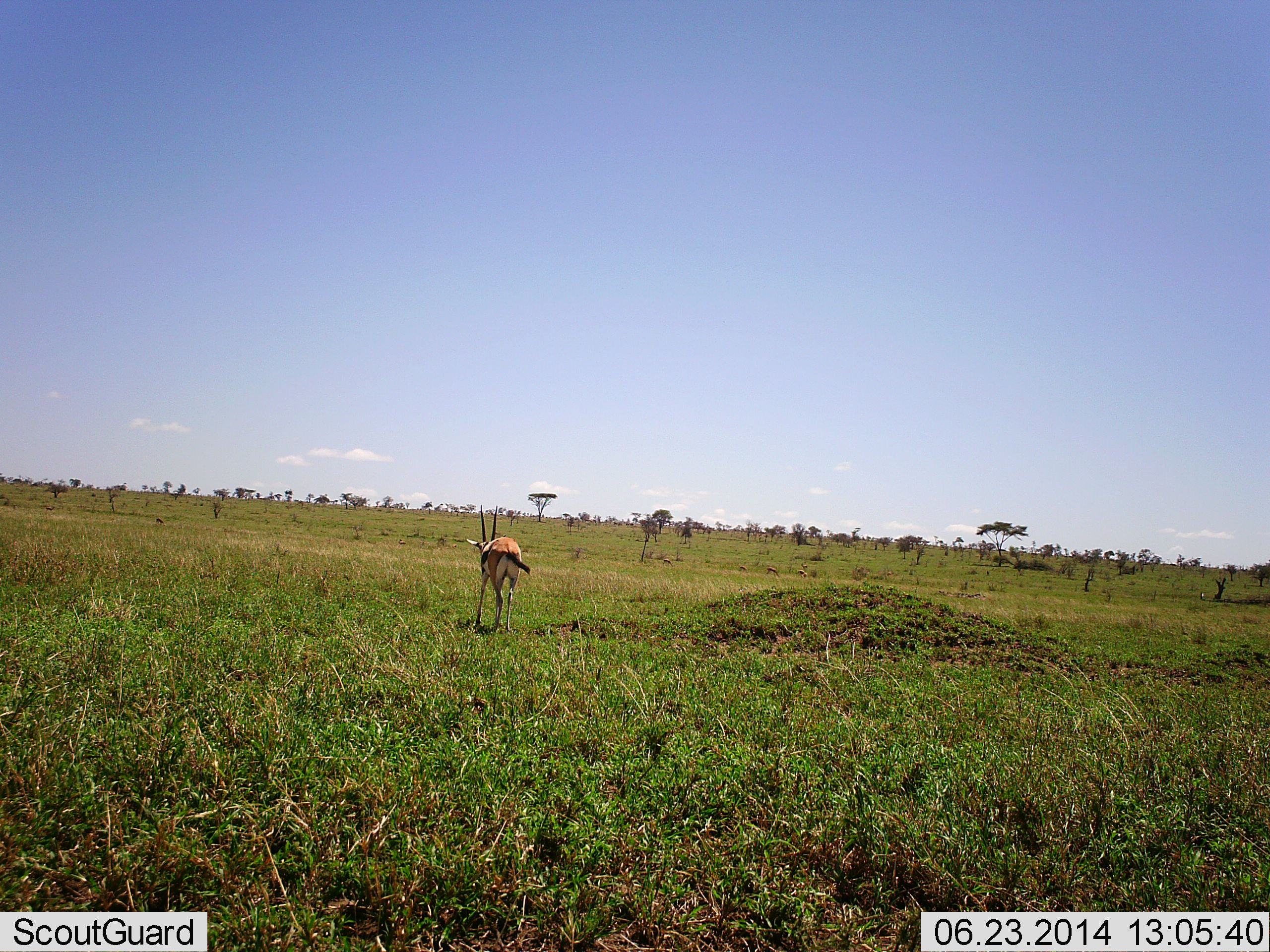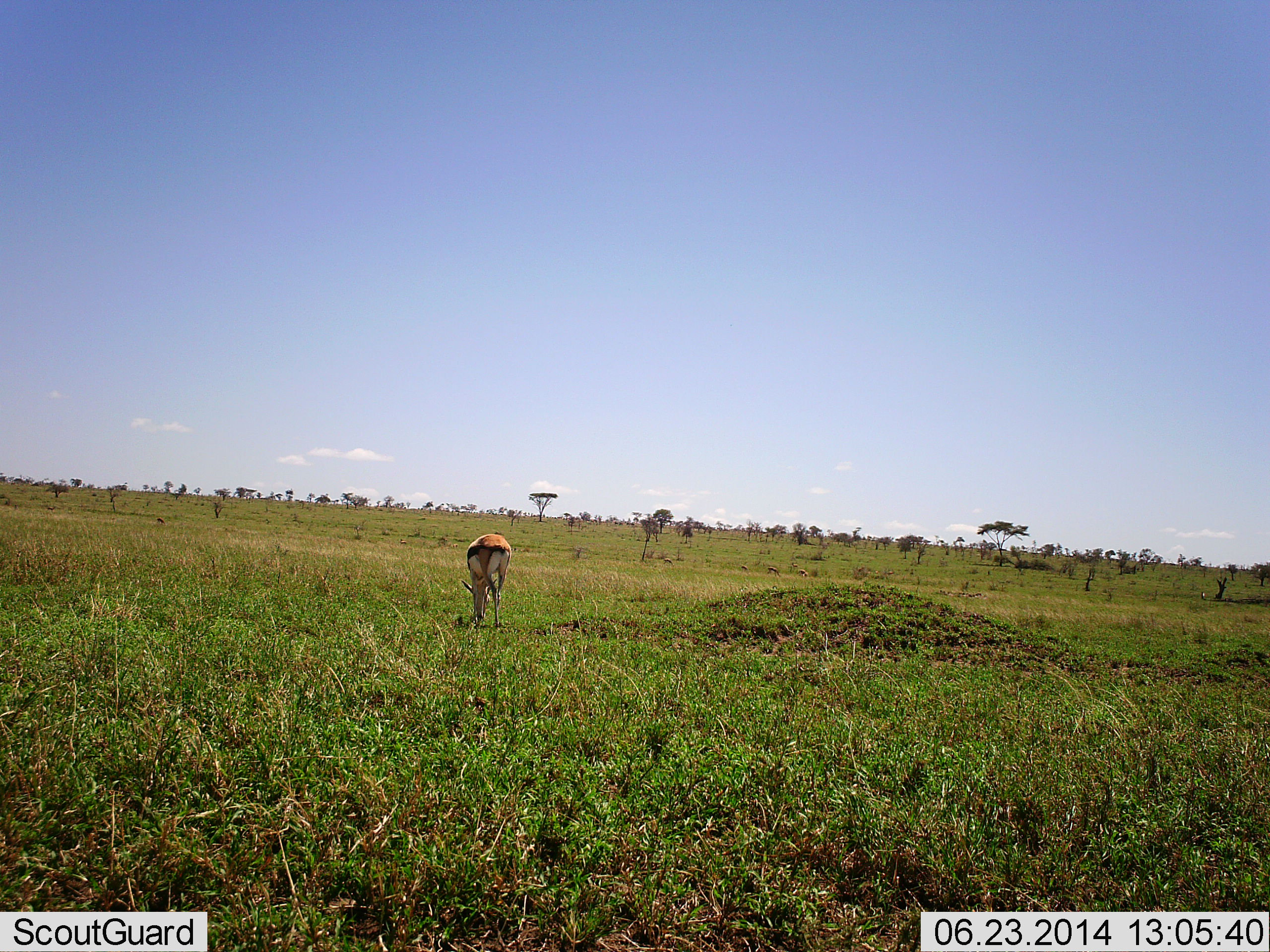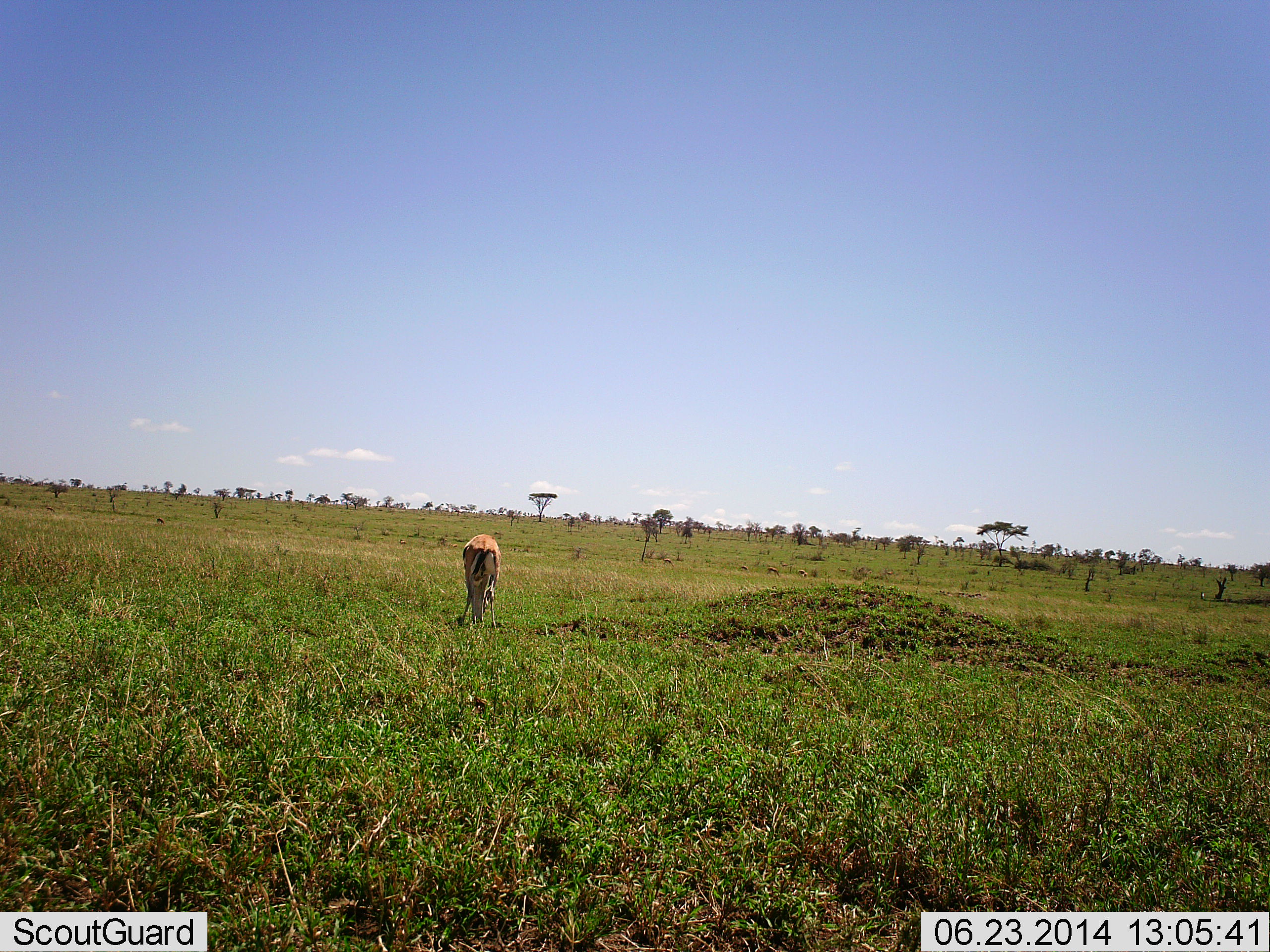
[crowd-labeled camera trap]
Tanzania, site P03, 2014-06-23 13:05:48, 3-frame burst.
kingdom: Animalia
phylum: Chordata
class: Mammalia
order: Artiodactyla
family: Bovidae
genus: Eudorcas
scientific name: Eudorcas thomsonii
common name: thomson's gazelle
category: gazellethomsons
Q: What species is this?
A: Gazellethomsons (thomson's gazelle) (Eudorcas thomsonii).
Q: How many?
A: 1.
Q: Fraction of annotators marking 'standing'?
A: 0%.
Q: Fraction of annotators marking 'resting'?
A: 0%.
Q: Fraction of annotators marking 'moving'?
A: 50%.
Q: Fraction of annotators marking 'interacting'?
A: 0%.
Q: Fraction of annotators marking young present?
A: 0%.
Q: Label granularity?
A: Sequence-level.